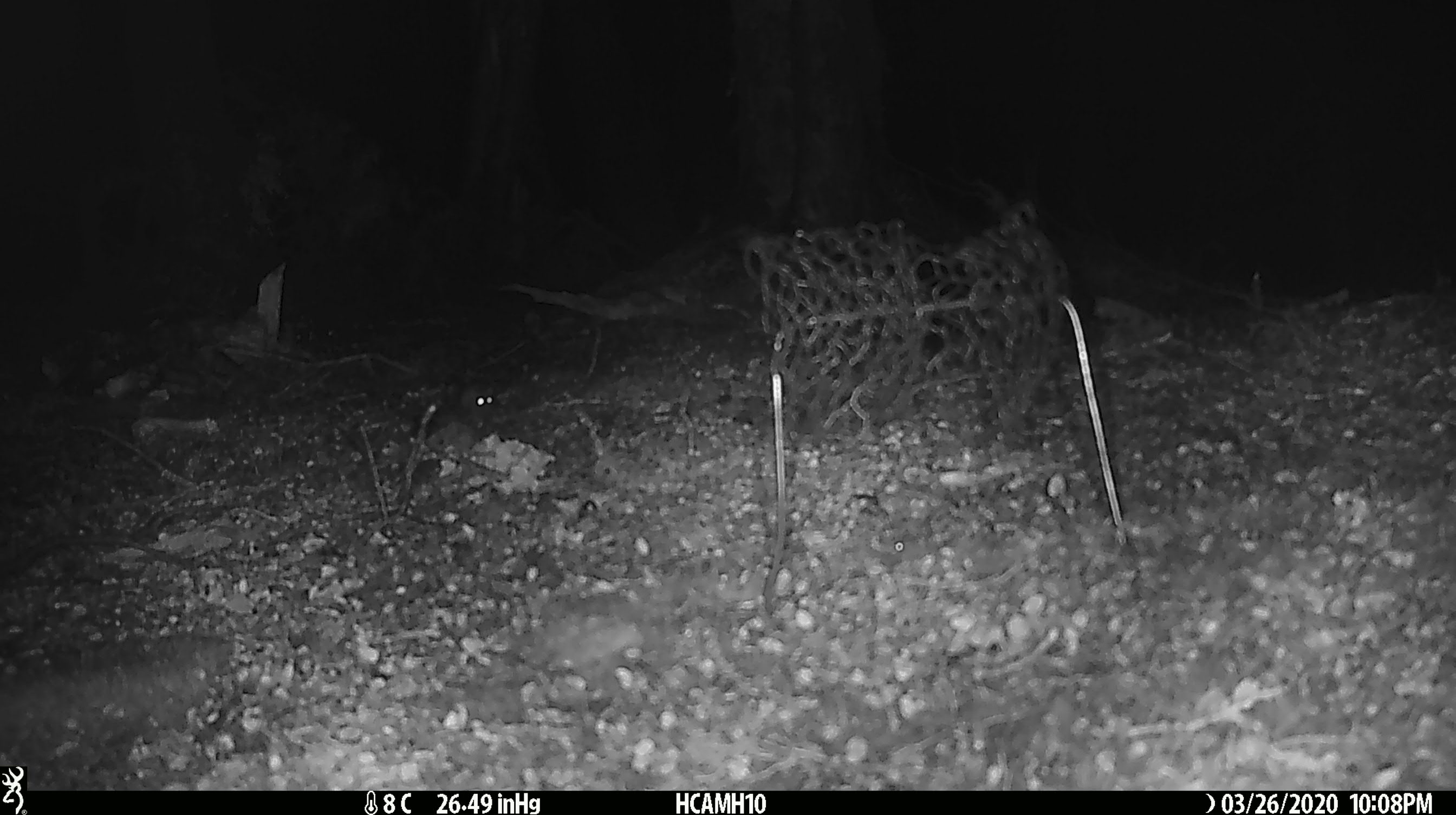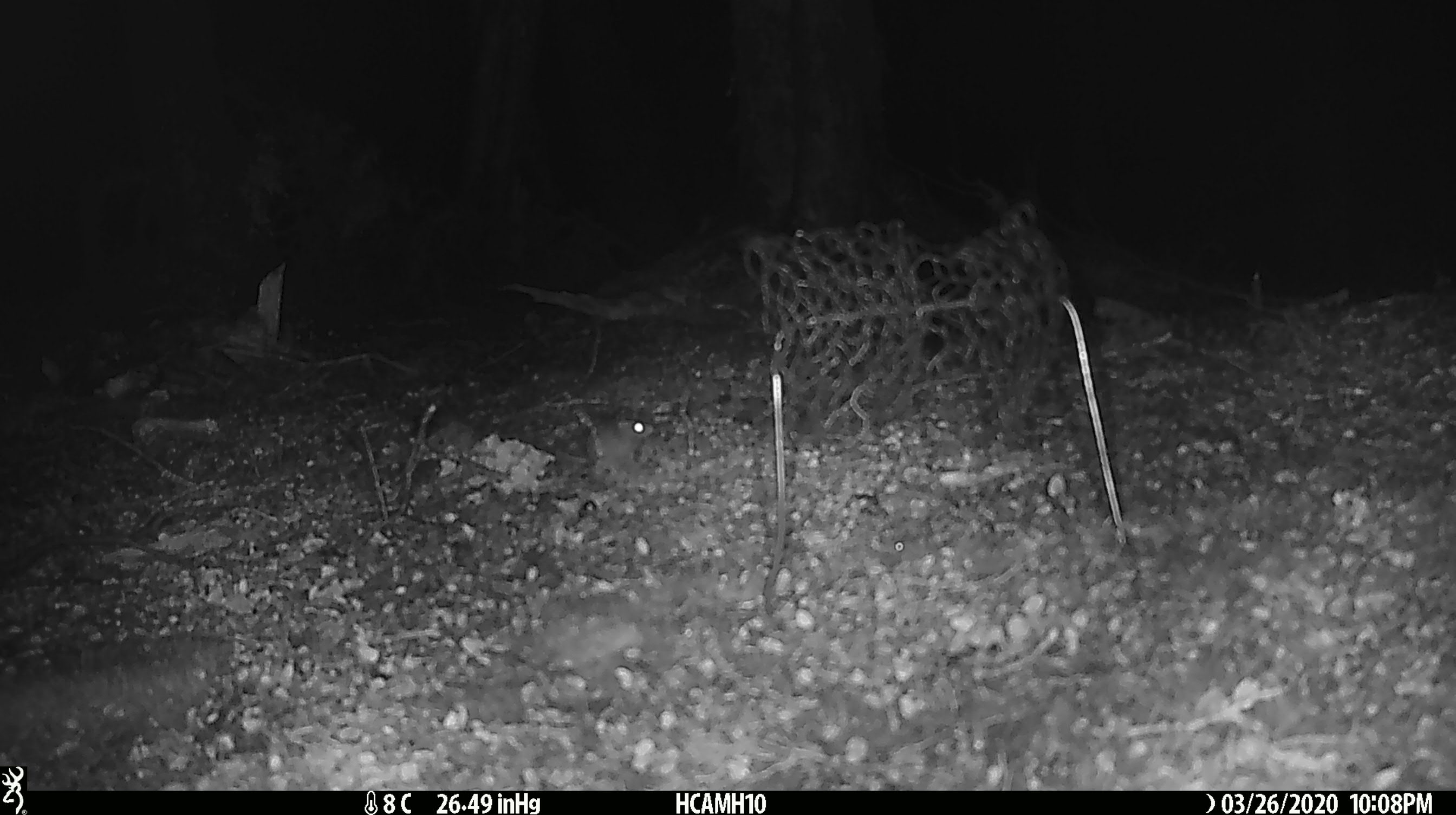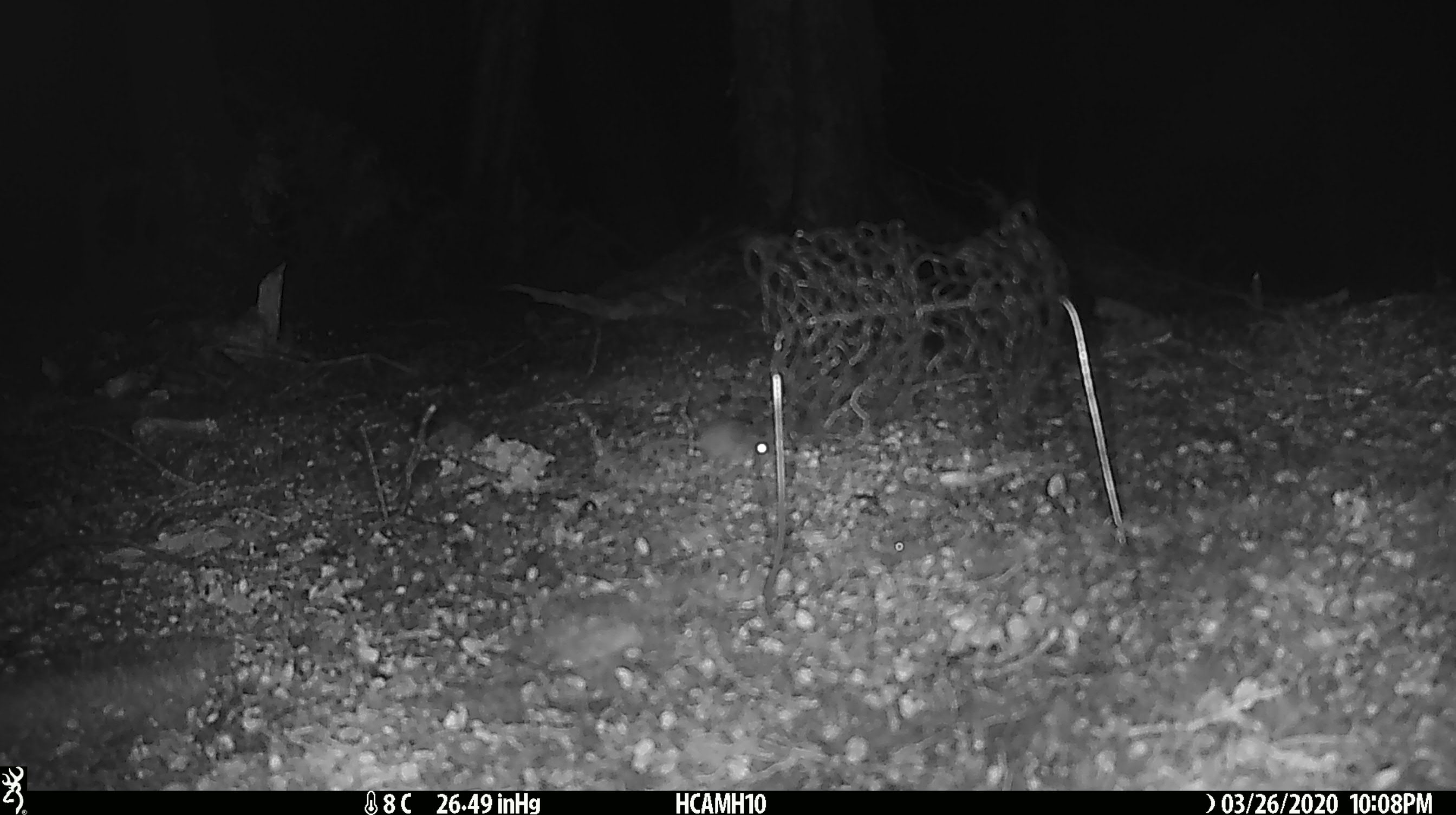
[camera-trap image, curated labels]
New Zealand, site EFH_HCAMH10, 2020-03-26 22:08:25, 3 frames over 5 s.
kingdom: Animalia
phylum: Chordata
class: Mammalia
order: Rodentia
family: Muridae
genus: Mus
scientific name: Mus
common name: mouse